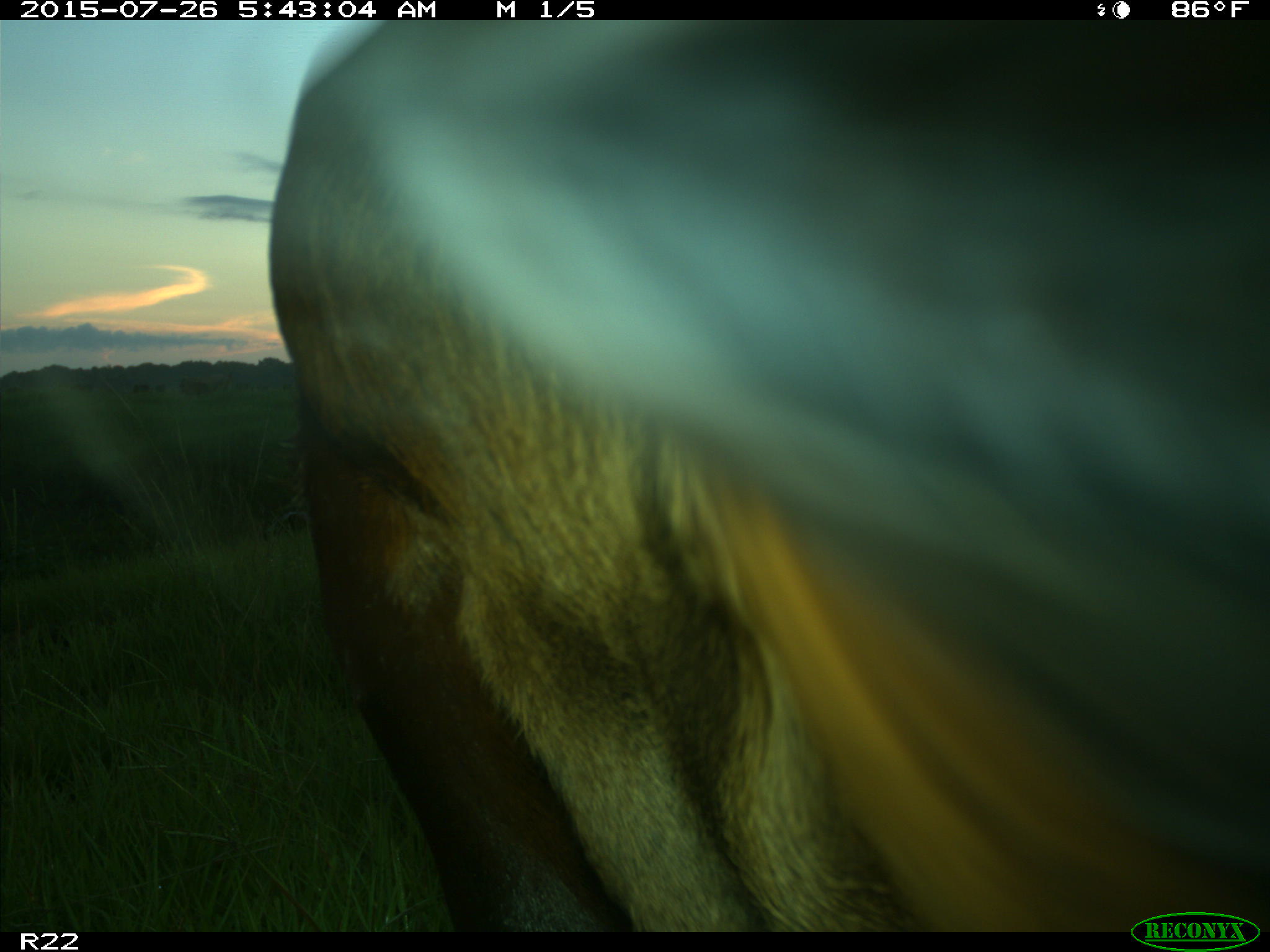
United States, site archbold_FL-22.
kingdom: Animalia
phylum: Chordata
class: Mammalia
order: Artiodactyla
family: Bovidae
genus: Bos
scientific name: Bos taurus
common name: domestic cow